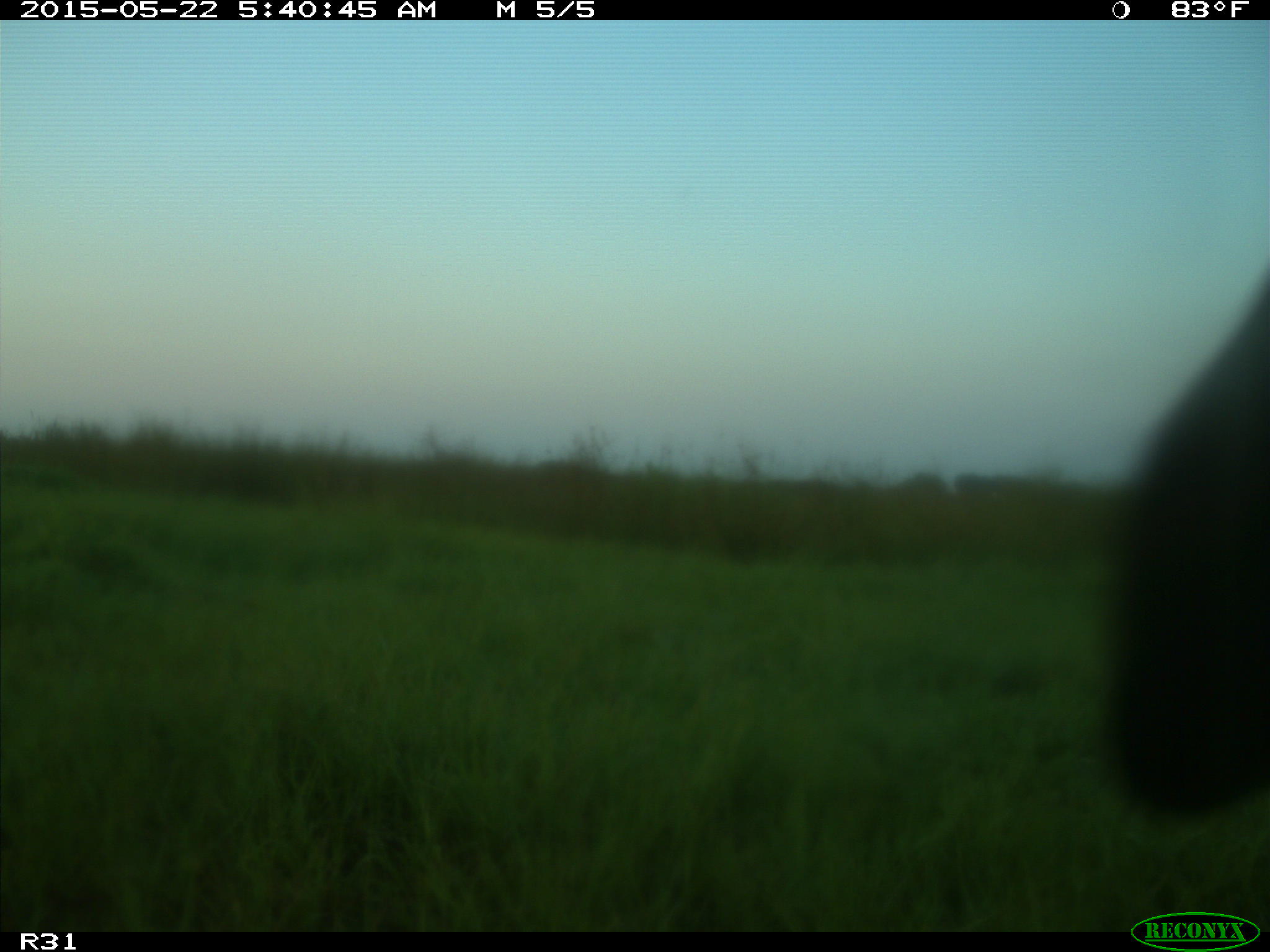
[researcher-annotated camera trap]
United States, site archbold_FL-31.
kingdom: Animalia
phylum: Chordata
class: Mammalia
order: Artiodactyla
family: Bovidae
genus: Bos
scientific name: Bos taurus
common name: domestic cow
Bos taurus (domestic cow).